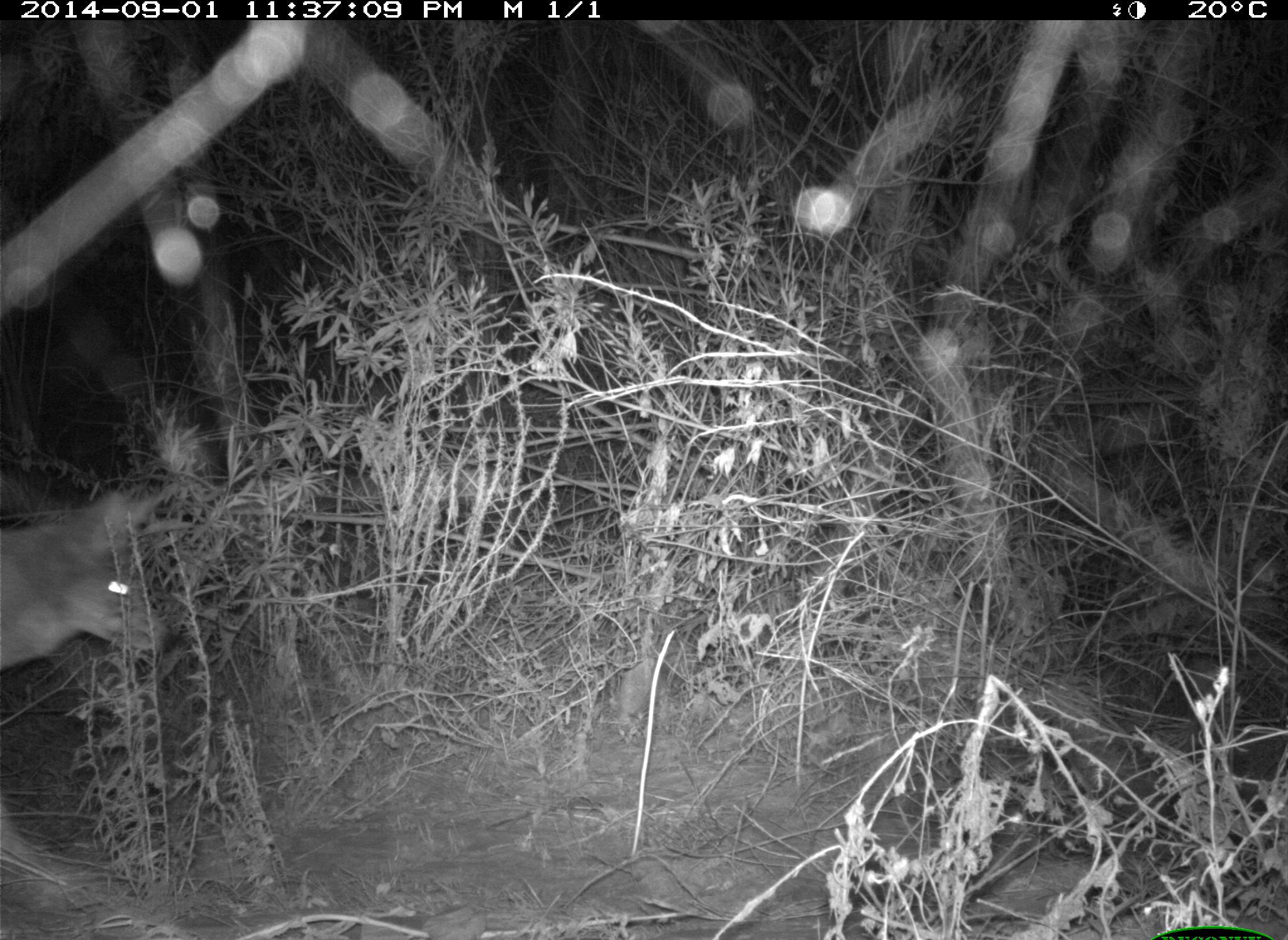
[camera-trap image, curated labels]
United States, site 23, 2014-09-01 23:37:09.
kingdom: Animalia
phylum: Chordata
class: Mammalia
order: Carnivora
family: Canidae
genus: Canis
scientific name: Canis latrans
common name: coyote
Coyote (Canis latrans).